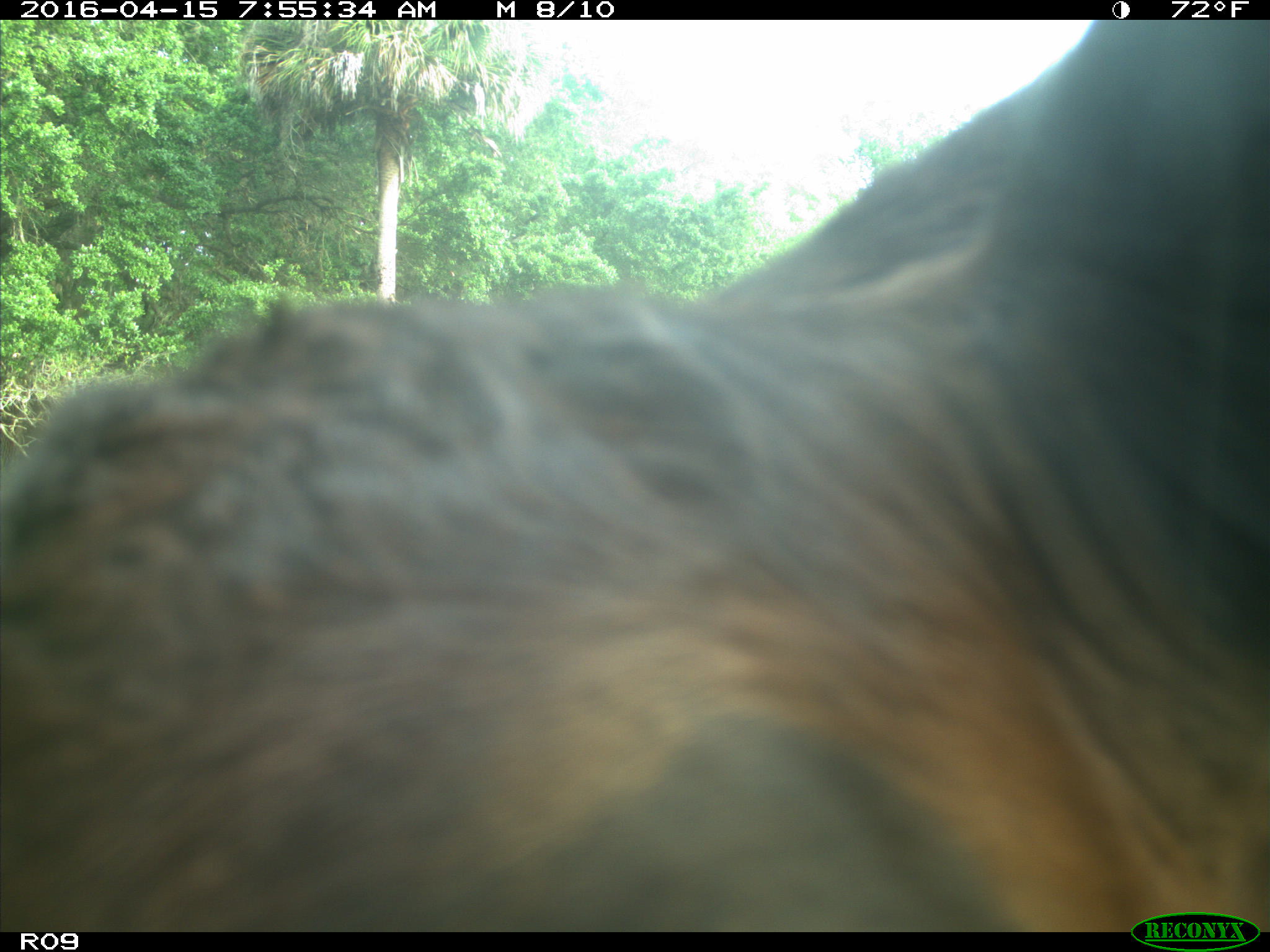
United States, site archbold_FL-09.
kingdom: Animalia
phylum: Chordata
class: Mammalia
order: Artiodactyla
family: Bovidae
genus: Bos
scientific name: Bos taurus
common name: domestic cow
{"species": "Bos taurus (domestic cow)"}